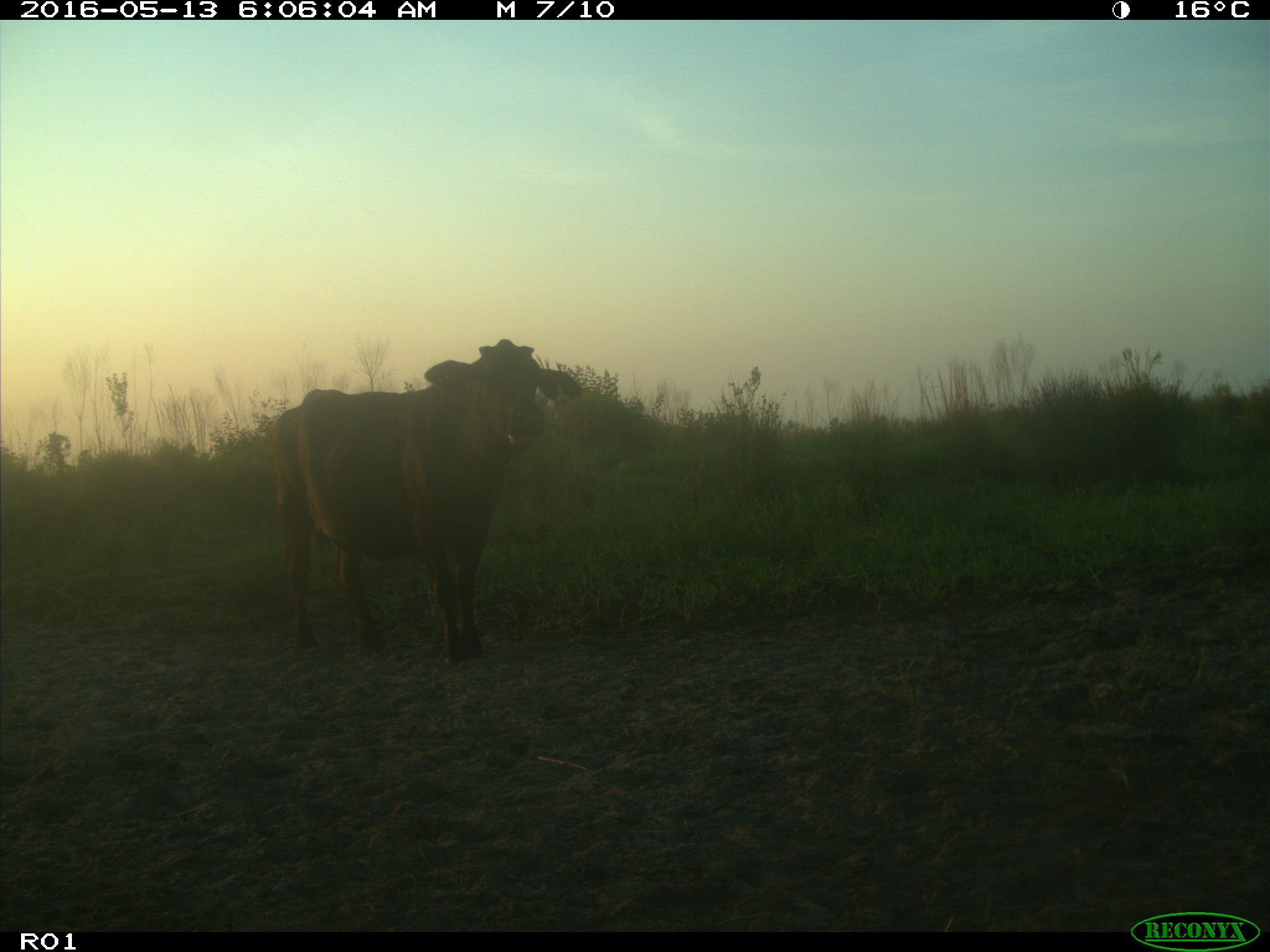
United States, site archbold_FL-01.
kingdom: Animalia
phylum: Chordata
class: Mammalia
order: Artiodactyla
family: Bovidae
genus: Bos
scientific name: Bos taurus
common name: domestic cow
Bos taurus (domestic cow).